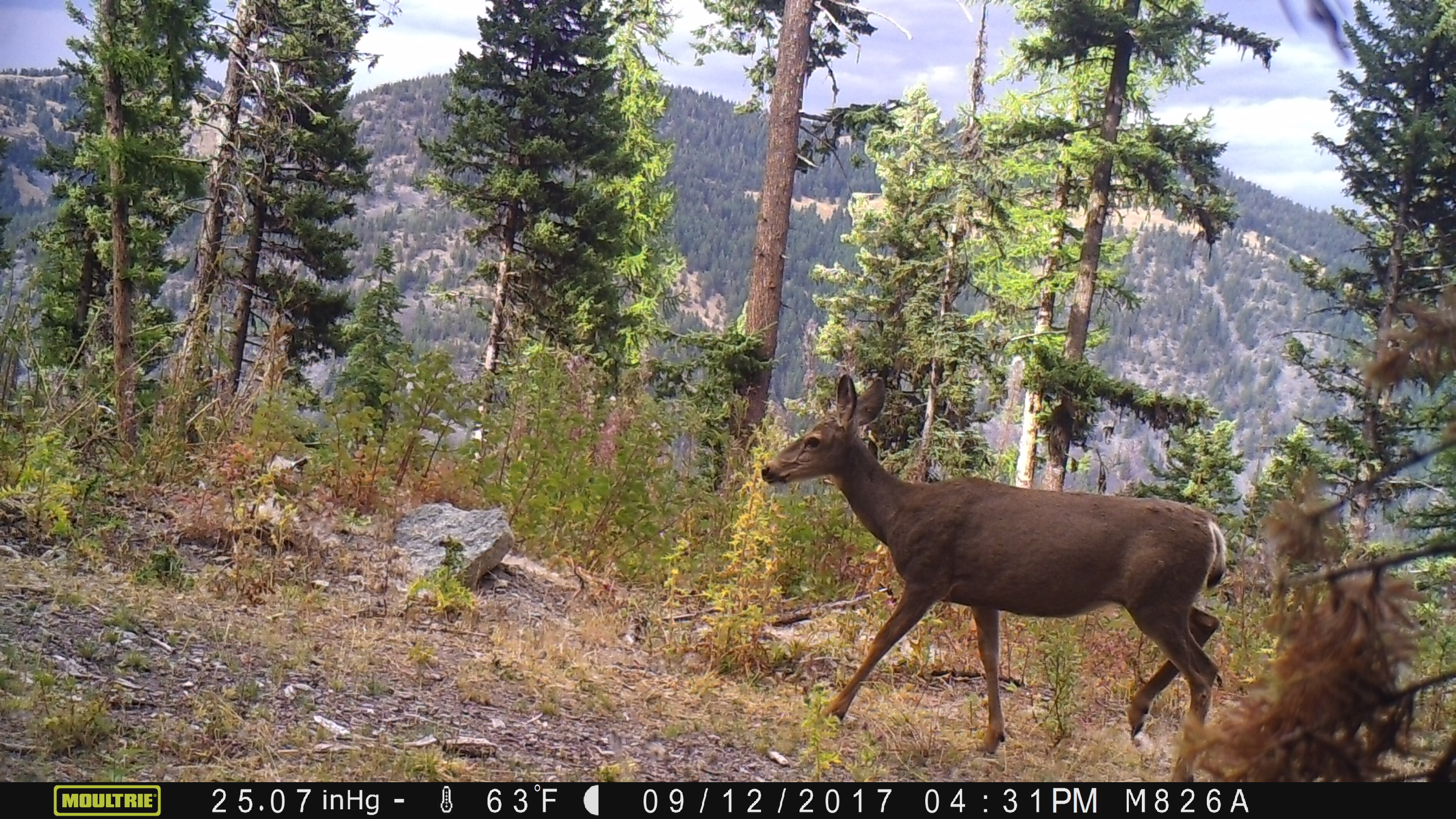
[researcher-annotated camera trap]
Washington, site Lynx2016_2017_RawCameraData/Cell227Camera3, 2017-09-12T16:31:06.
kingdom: Animalia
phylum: Chordata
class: Mammalia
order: Artiodactyla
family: Cervidae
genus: Odocoileus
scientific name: Odocoileus hemionus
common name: mule deer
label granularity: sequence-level